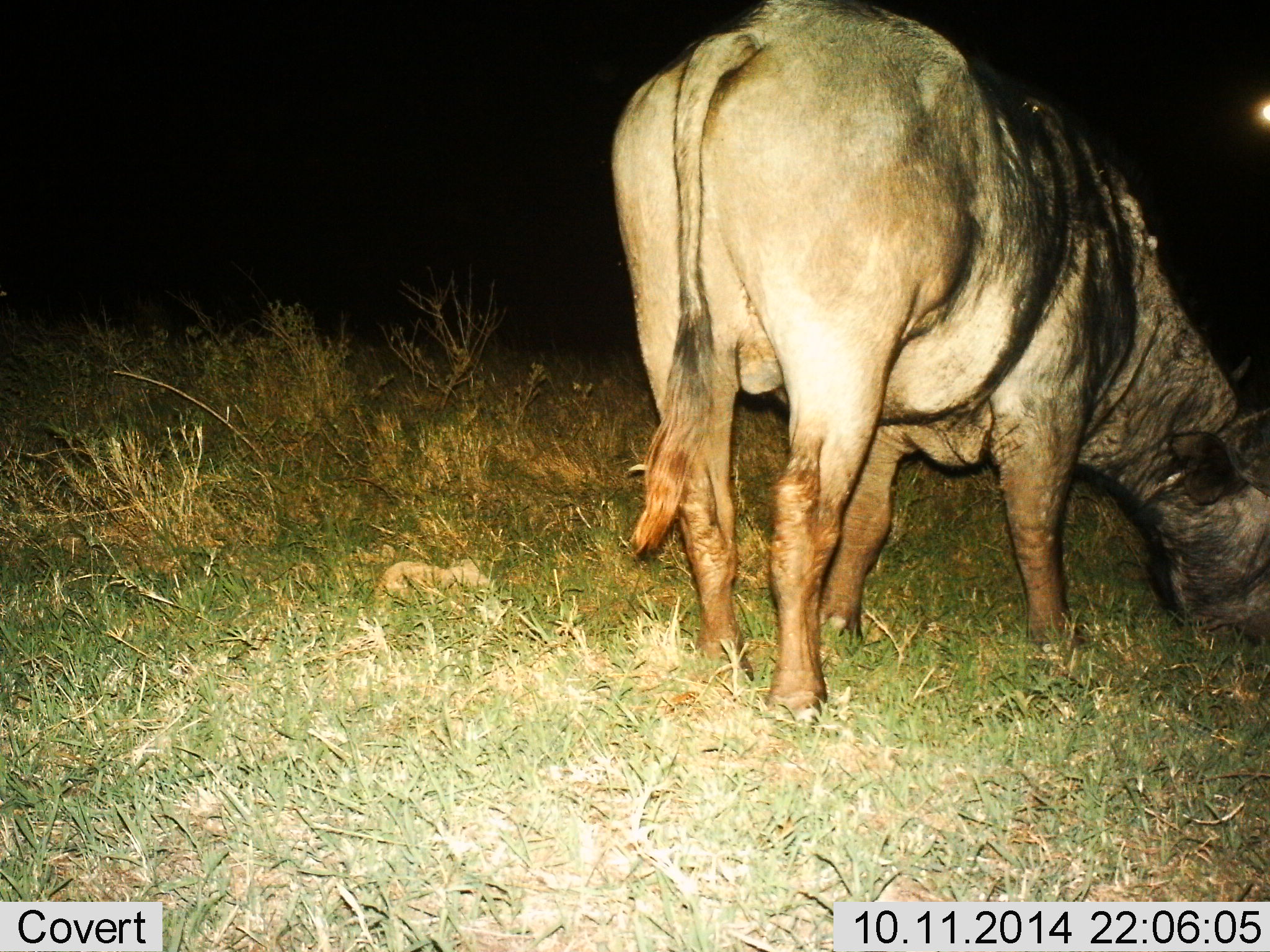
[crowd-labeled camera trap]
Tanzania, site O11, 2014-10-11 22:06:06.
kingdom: Animalia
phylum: Chordata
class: Mammalia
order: Artiodactyla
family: Bovidae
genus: Syncerus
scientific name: Syncerus caffer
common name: cape buffalo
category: buffalo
Buffalo (cape buffalo) (Syncerus caffer), count 1. Behavior (volunteer vote fractions): standing 30%, resting 0%, moving 0%, interacting 0%. Young present (vote fraction): 0%. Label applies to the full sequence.